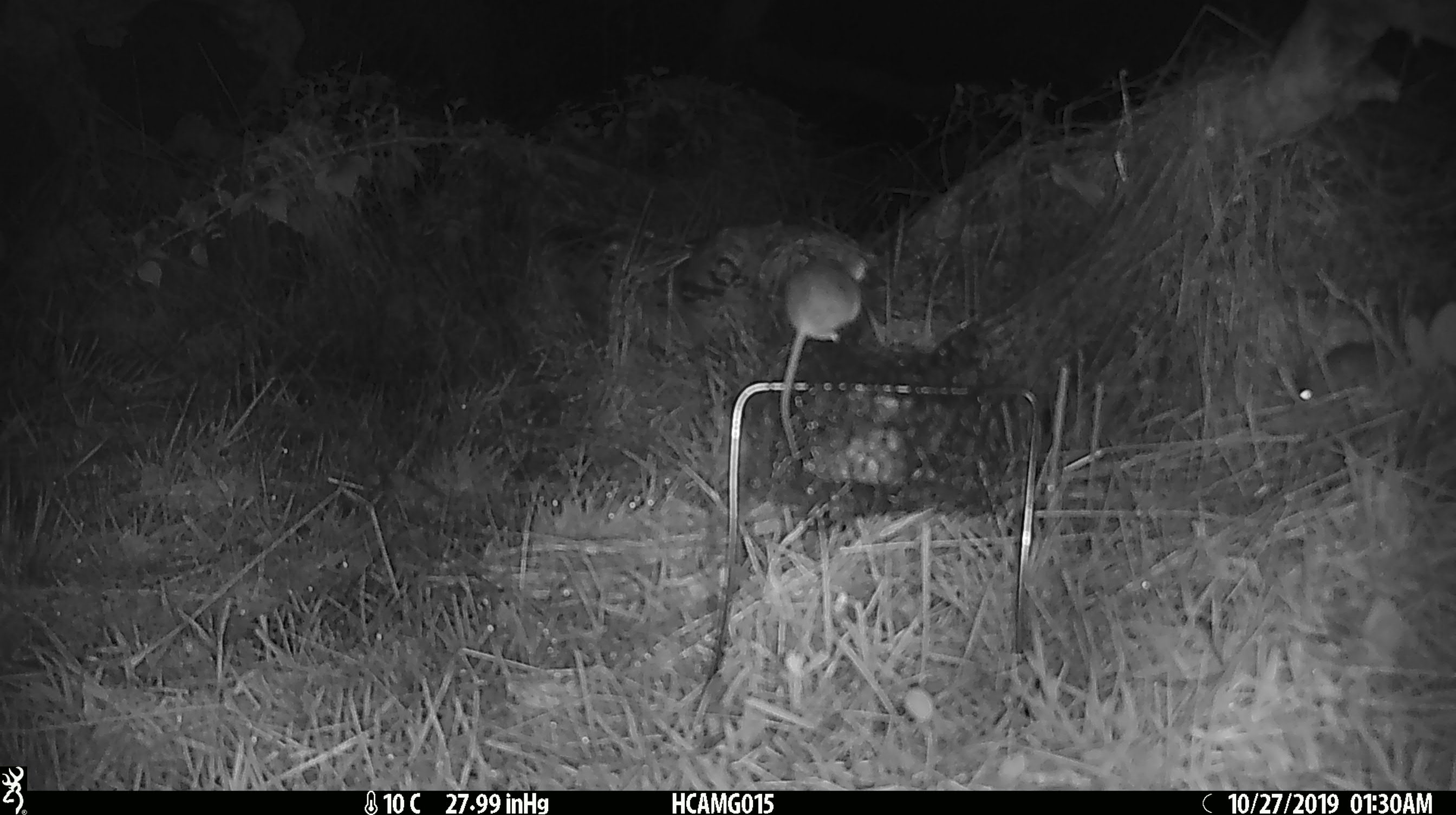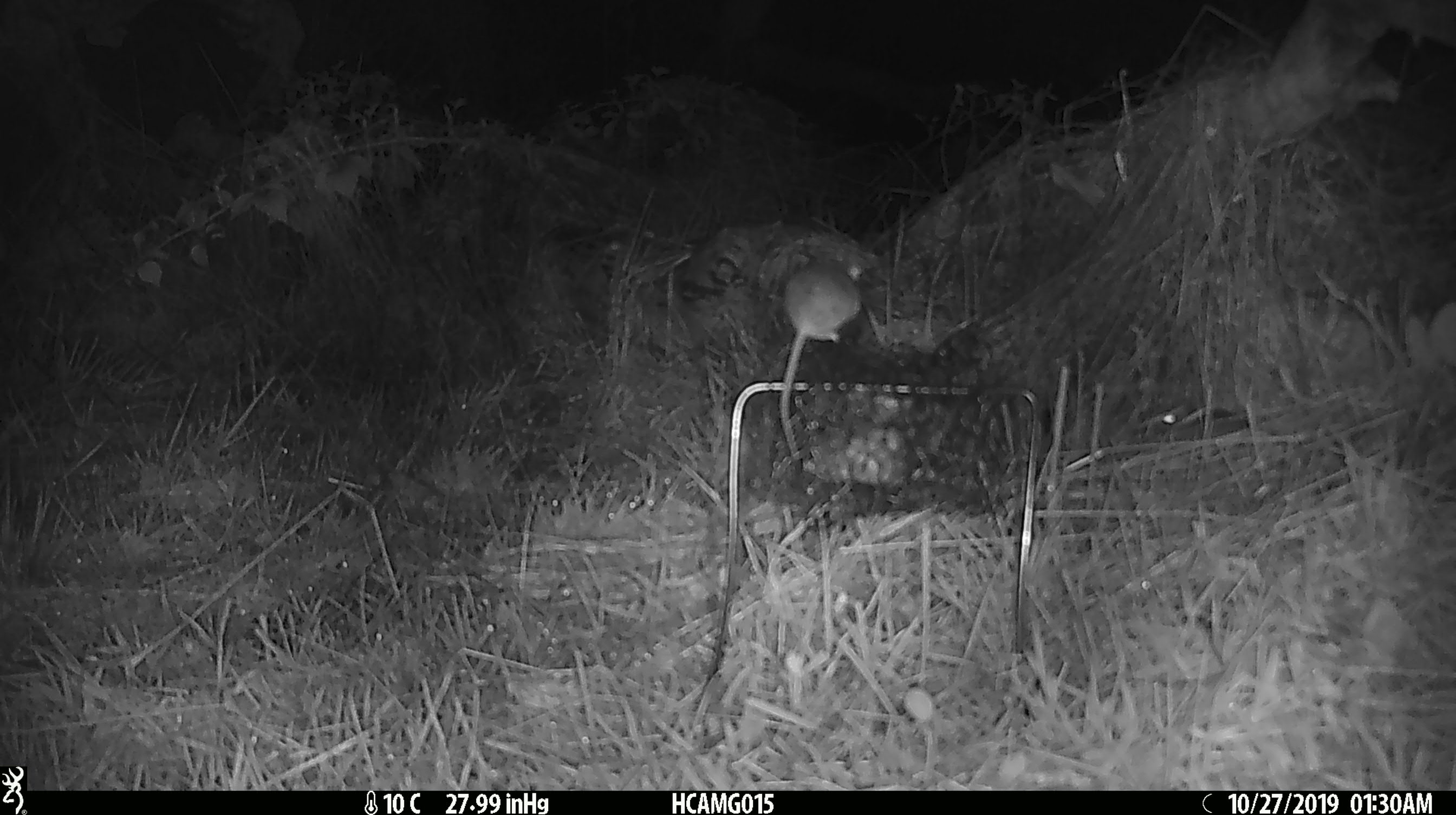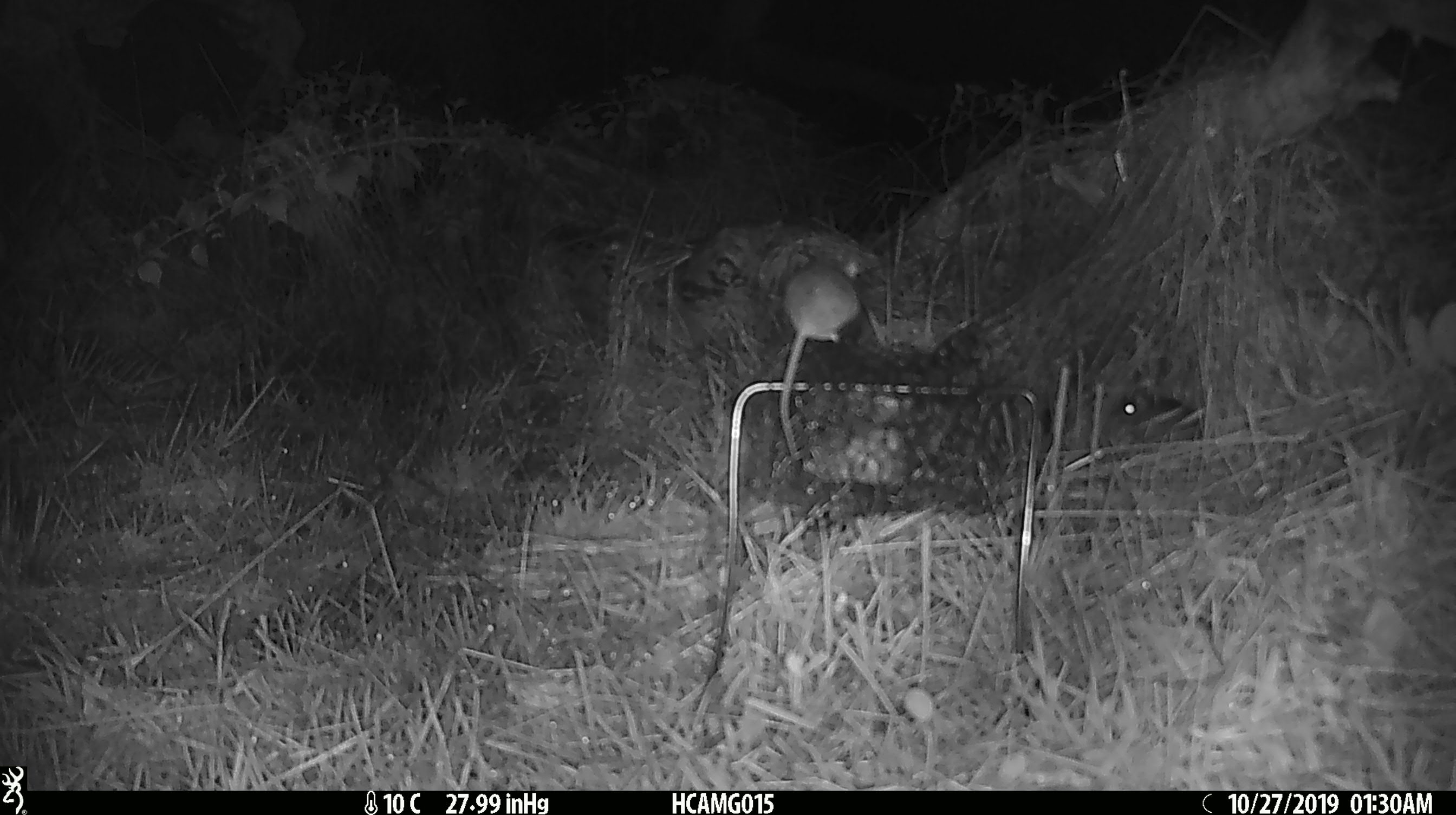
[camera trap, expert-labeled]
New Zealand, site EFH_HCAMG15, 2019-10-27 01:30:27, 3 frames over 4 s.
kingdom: Animalia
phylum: Chordata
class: Mammalia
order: Rodentia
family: Muridae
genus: Mus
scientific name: Mus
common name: mouse